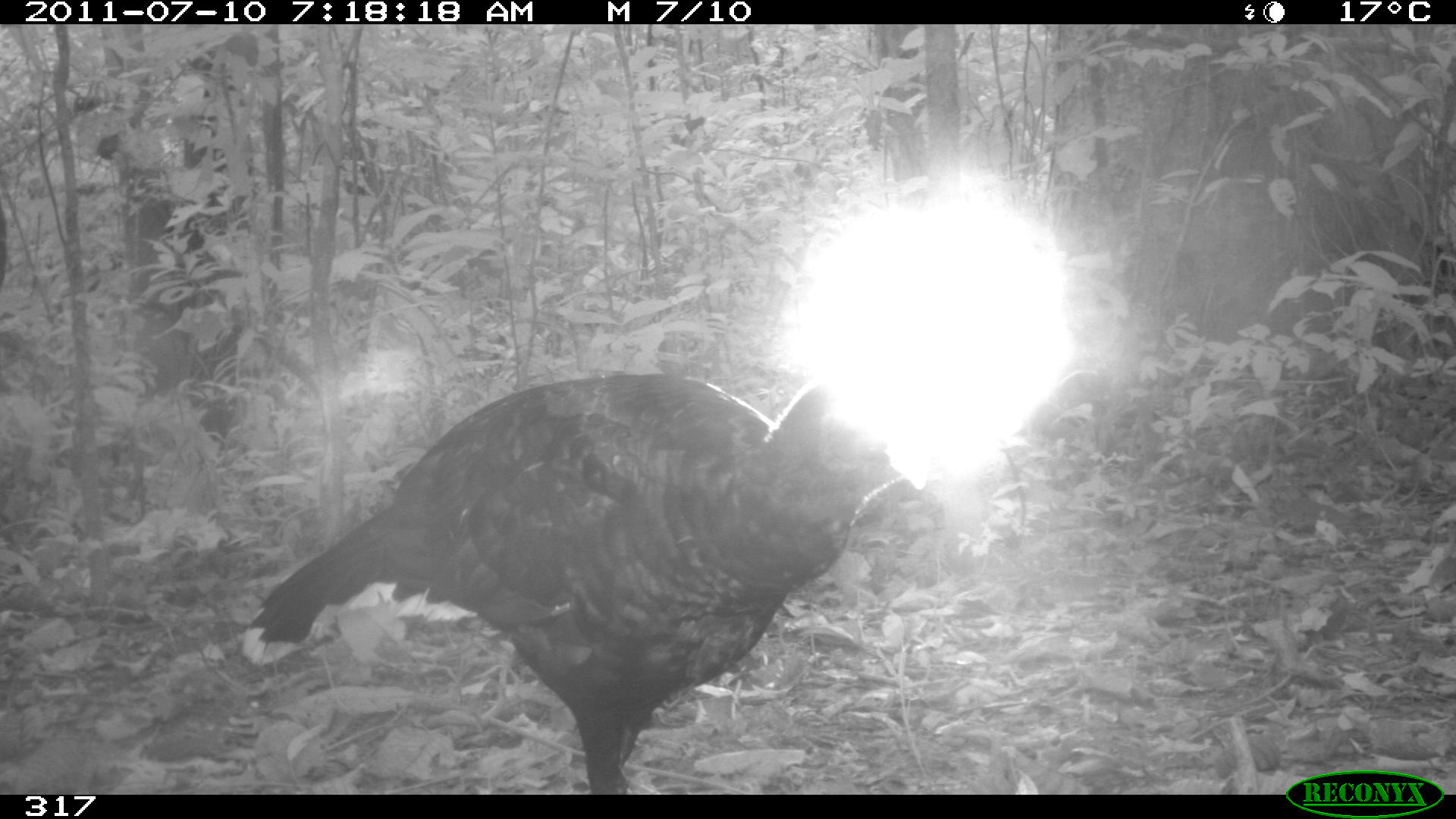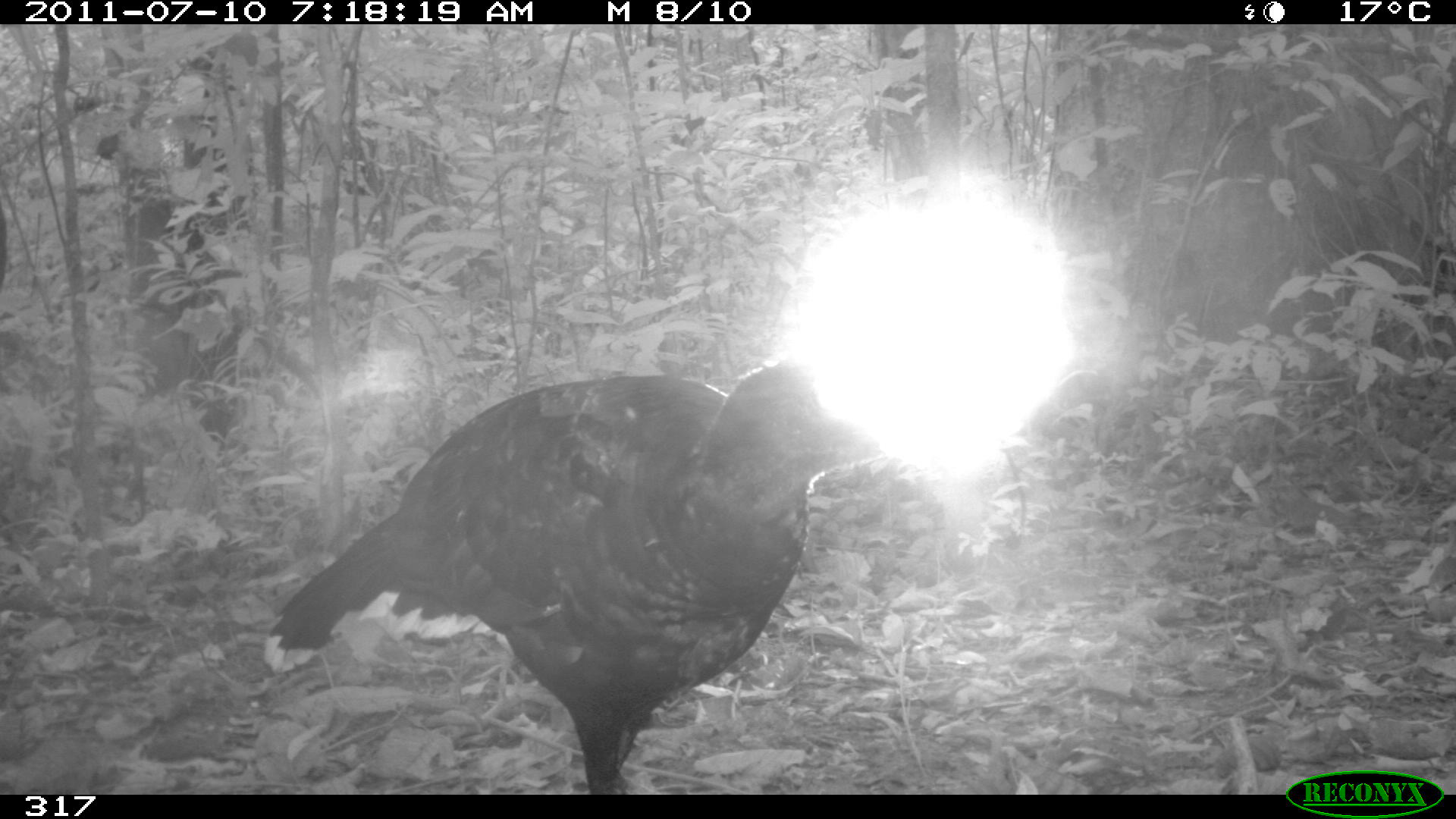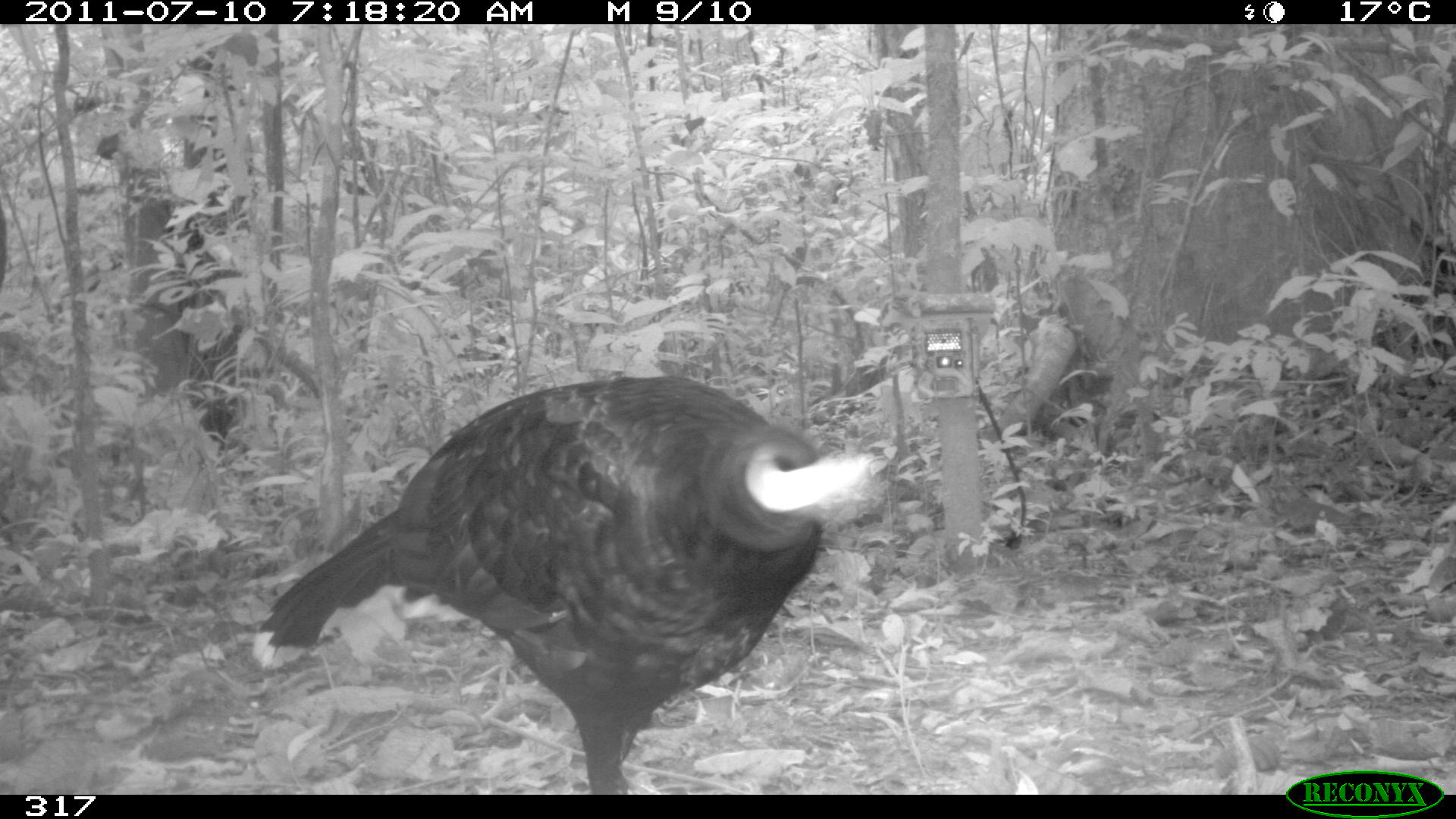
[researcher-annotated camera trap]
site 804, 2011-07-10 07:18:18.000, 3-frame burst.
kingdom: Animalia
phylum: Chordata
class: Aves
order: Galliformes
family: Cracidae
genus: Mitu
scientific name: Mitu tuberosum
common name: razor-billed curassow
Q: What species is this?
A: Mitu tuberosum (razor-billed curassow).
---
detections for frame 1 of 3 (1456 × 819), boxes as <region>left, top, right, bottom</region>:
mitu tuberosum: <region>242, 372, 908, 793</region>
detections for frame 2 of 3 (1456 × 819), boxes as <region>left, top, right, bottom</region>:
mitu tuberosum: <region>264, 361, 884, 794</region>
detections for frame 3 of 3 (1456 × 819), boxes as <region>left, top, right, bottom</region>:
mitu tuberosum: <region>253, 373, 871, 793</region>